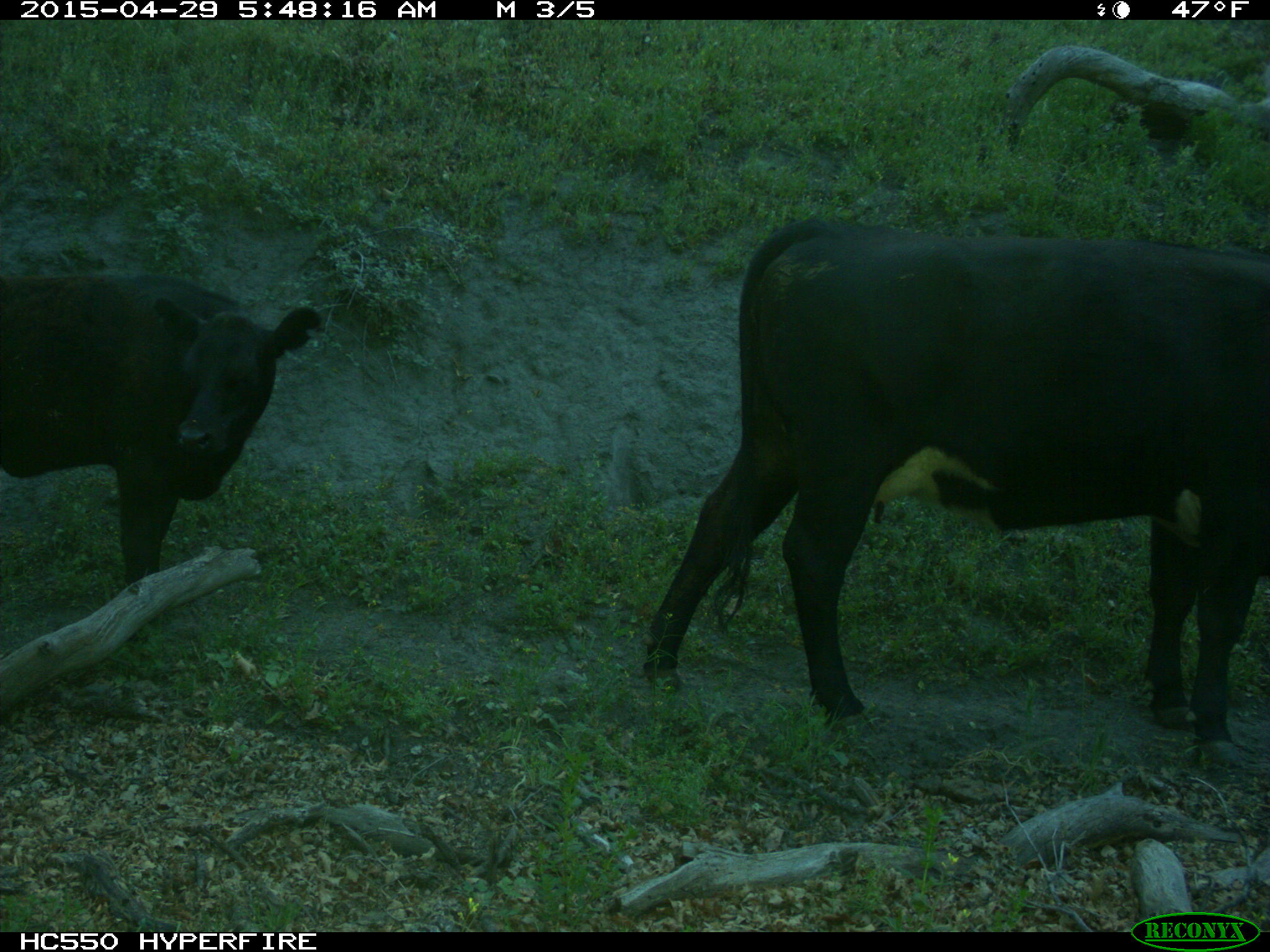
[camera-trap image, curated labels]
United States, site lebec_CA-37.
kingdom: Animalia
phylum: Chordata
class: Mammalia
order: Artiodactyla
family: Bovidae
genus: Bos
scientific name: Bos taurus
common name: domestic cow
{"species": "Bos taurus (domestic cow)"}